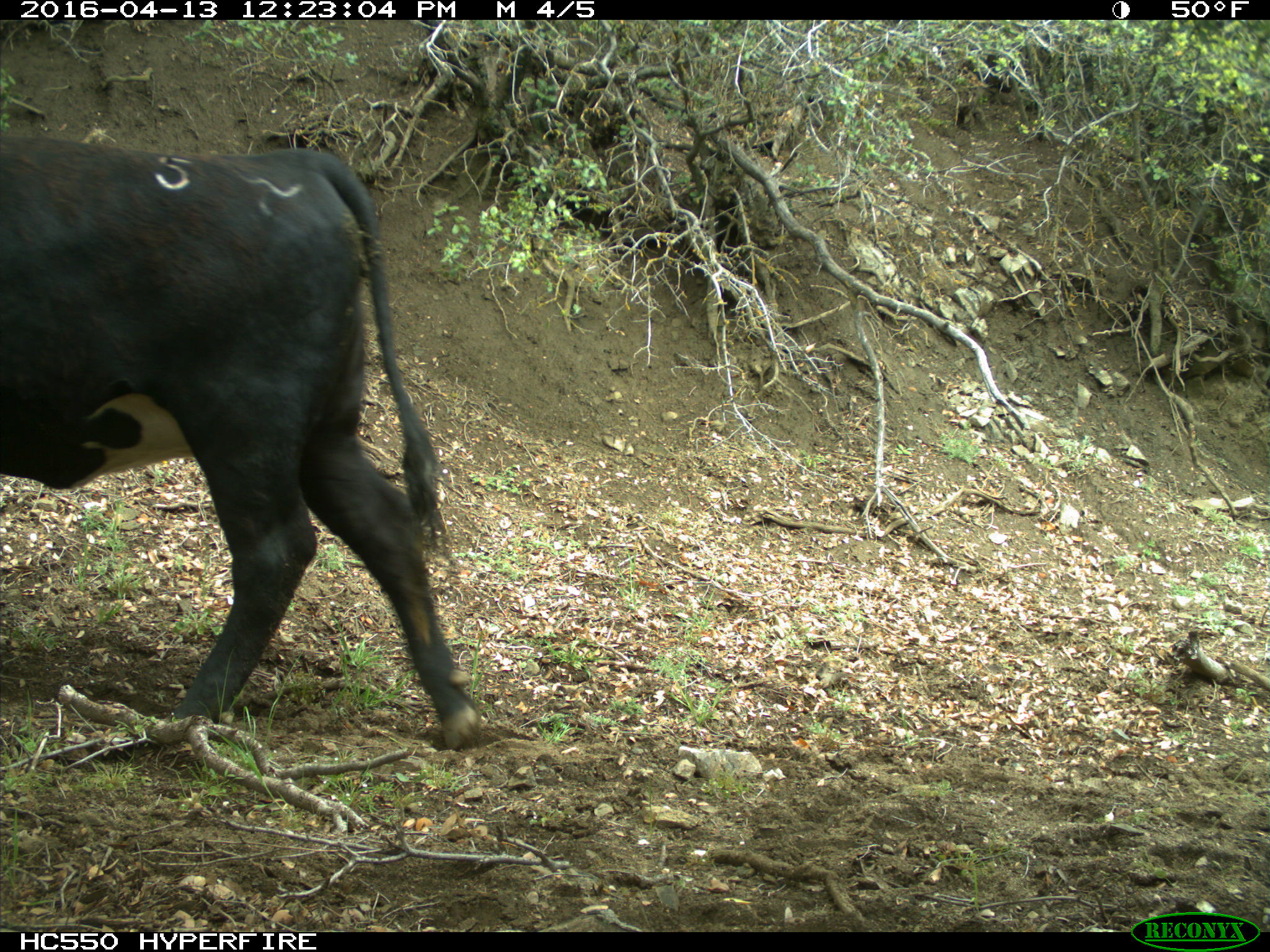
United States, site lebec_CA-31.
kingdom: Animalia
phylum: Chordata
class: Mammalia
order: Artiodactyla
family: Bovidae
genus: Bos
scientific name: Bos taurus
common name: domestic cow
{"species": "Bos taurus (domestic cow)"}